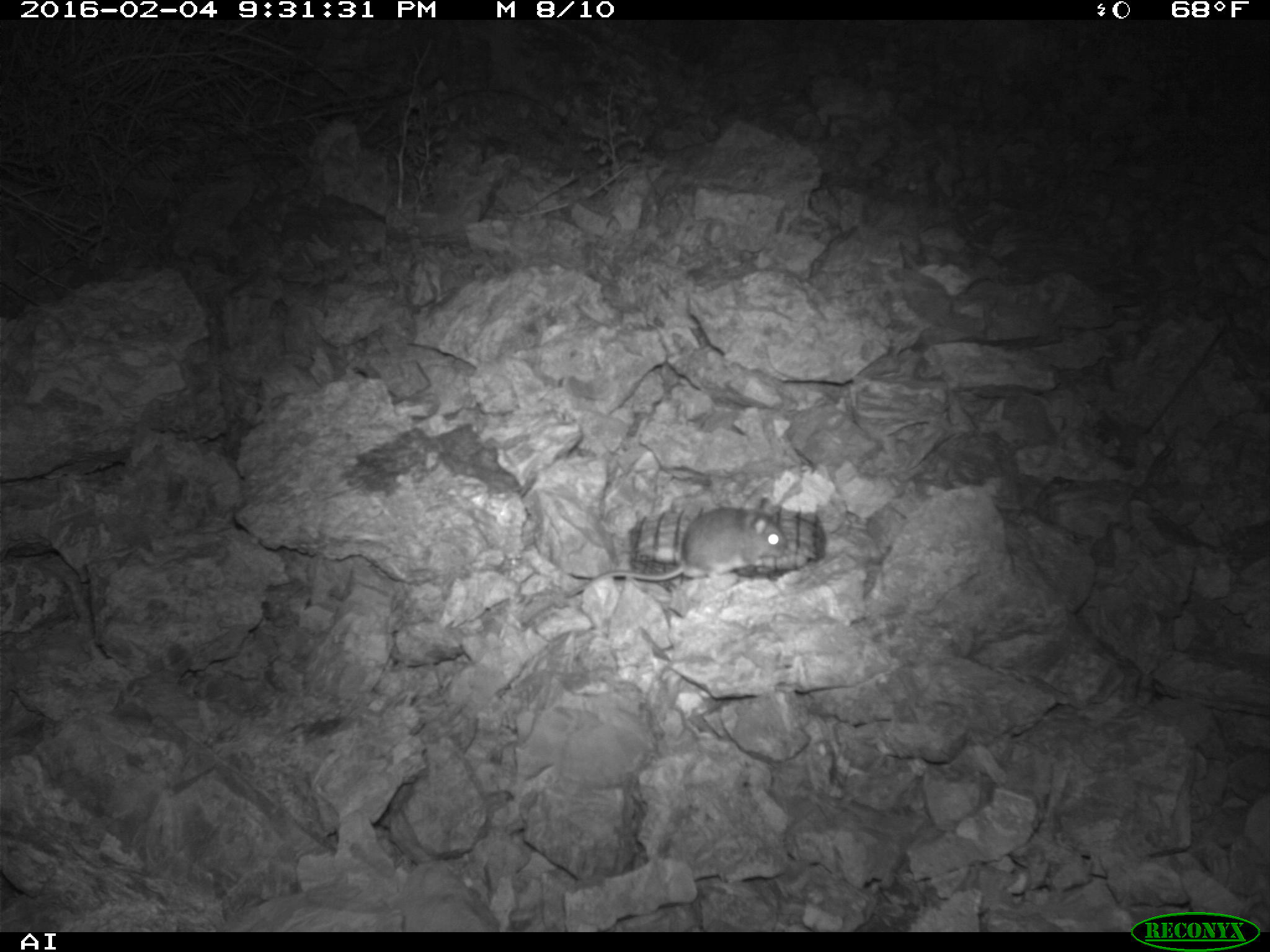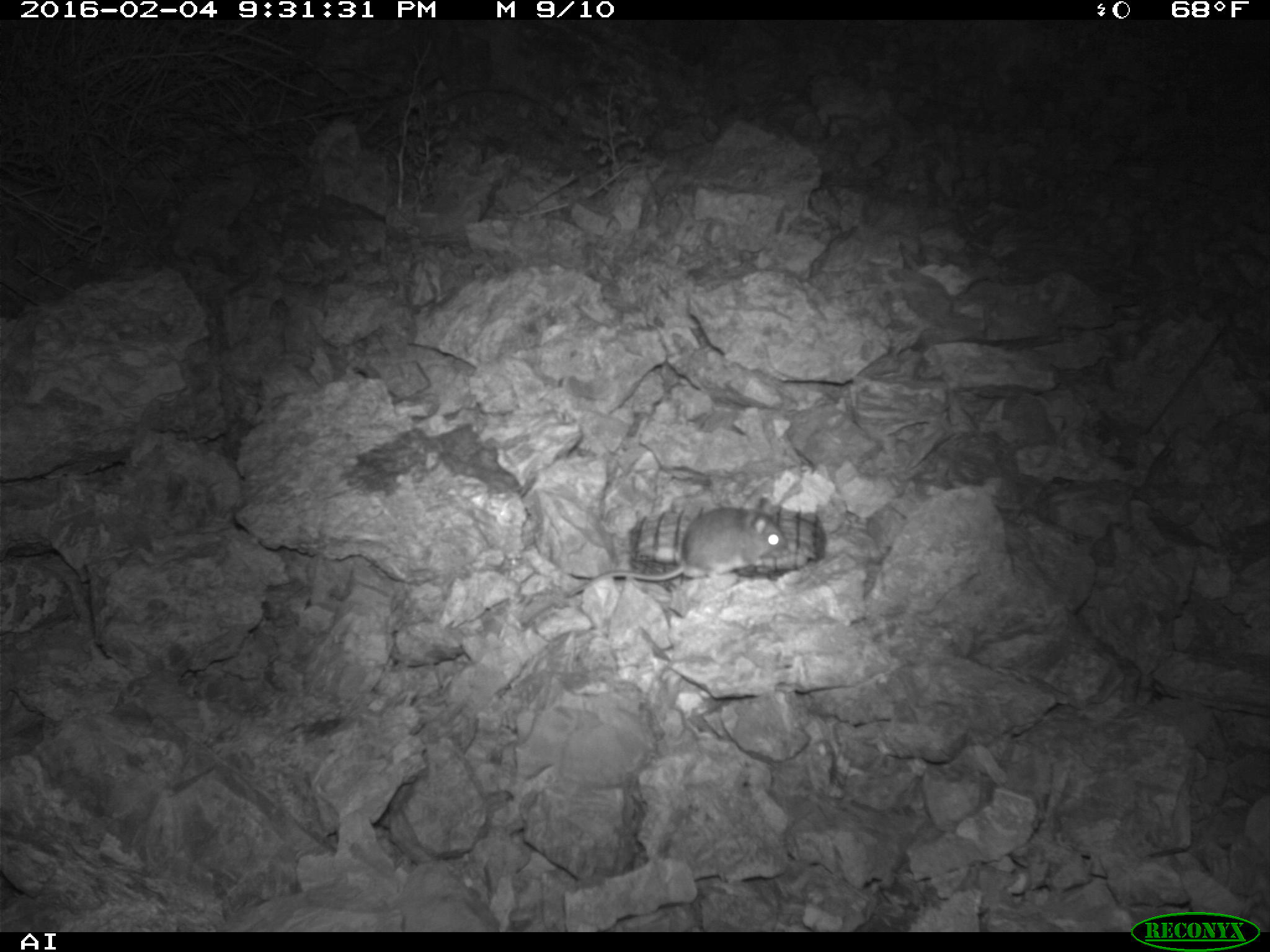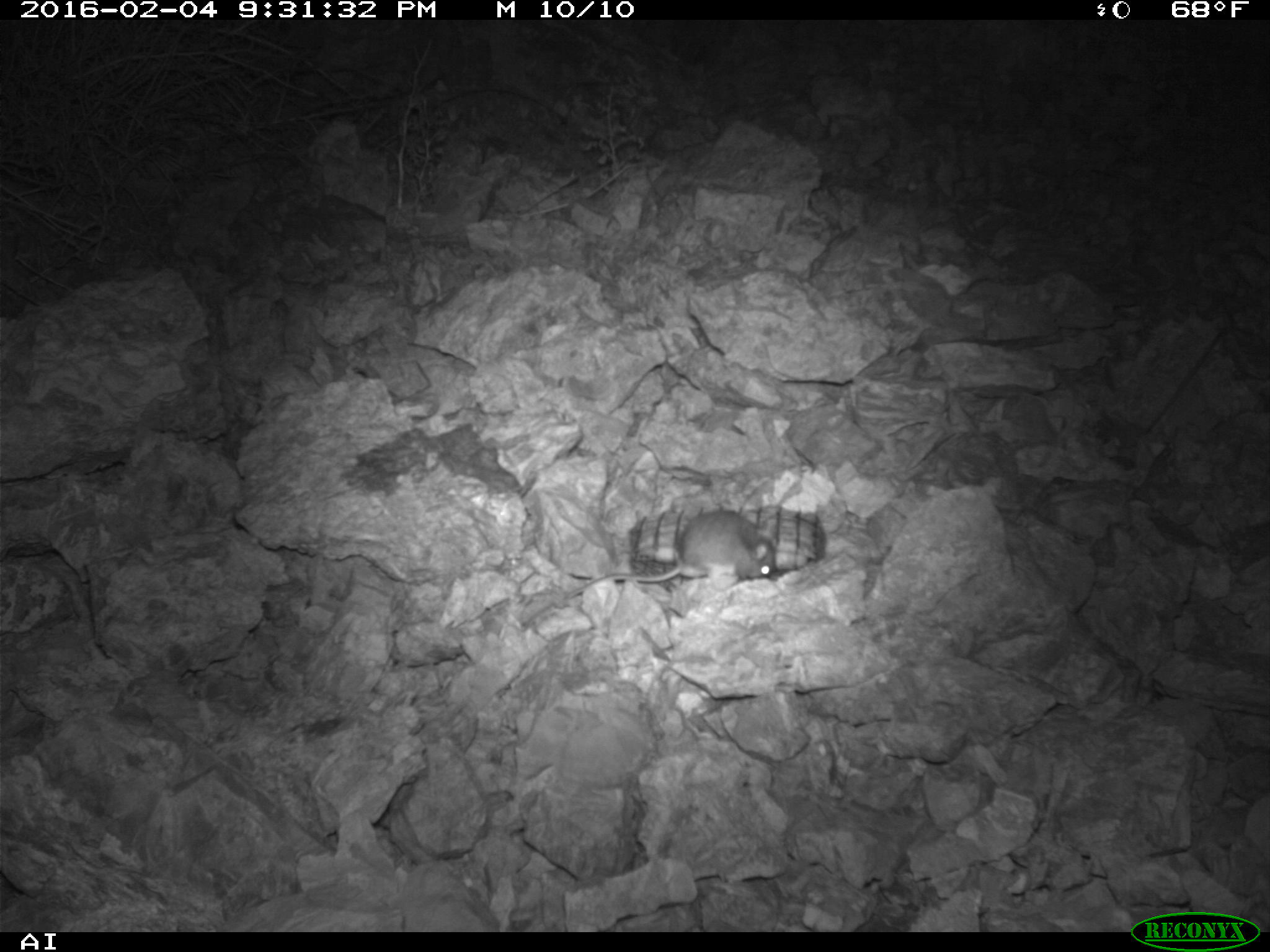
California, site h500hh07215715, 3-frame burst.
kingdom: Animalia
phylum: Chordata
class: Mammalia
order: Rodentia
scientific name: Rodentia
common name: rodent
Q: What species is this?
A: Rodent (Rodentia).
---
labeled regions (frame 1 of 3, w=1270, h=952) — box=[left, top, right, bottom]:
rodent: box=[568, 498, 787, 594]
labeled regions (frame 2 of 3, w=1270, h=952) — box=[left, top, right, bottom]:
rodent: box=[567, 496, 786, 598]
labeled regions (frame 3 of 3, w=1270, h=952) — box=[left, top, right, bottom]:
rodent: box=[567, 506, 776, 599]